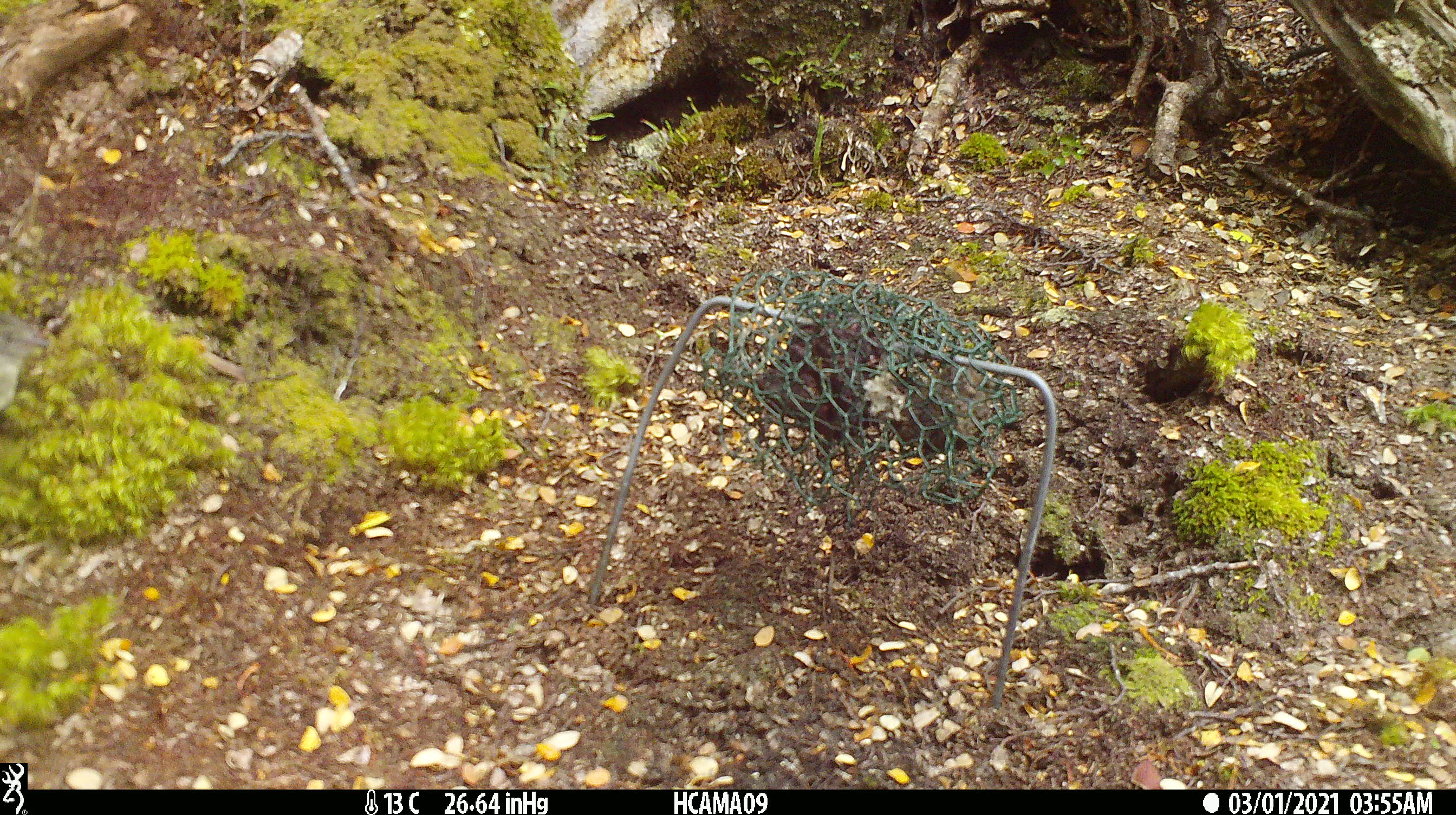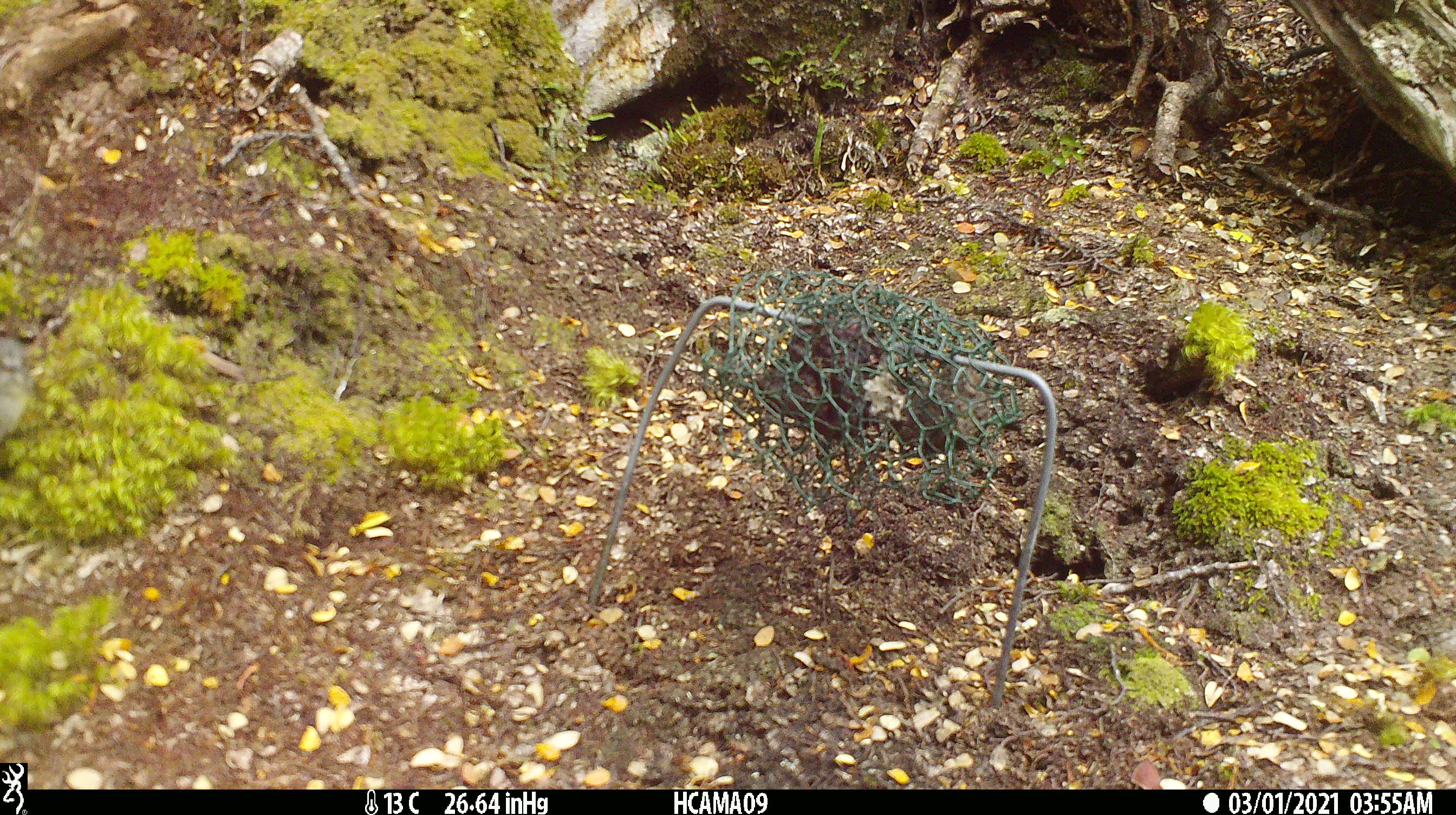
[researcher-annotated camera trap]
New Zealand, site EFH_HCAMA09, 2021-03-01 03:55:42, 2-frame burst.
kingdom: Animalia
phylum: Chordata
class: Aves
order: Passeriformes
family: Petroicidae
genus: Petroica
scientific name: Petroica macrocephala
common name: tomtit